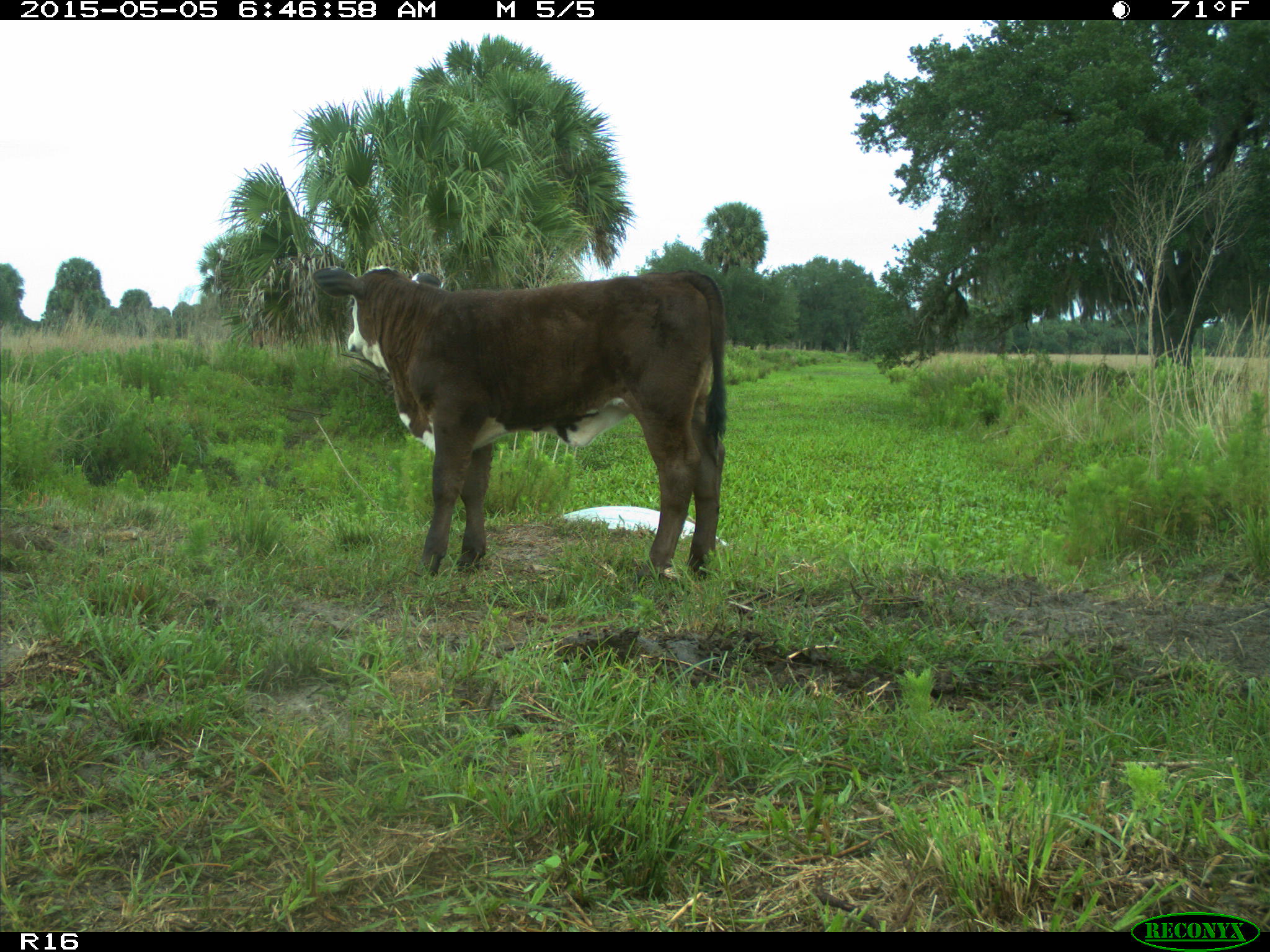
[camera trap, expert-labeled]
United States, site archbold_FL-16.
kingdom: Animalia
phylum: Chordata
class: Mammalia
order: Artiodactyla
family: Bovidae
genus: Bos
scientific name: Bos taurus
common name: domestic cow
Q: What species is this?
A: Bos taurus (domestic cow).